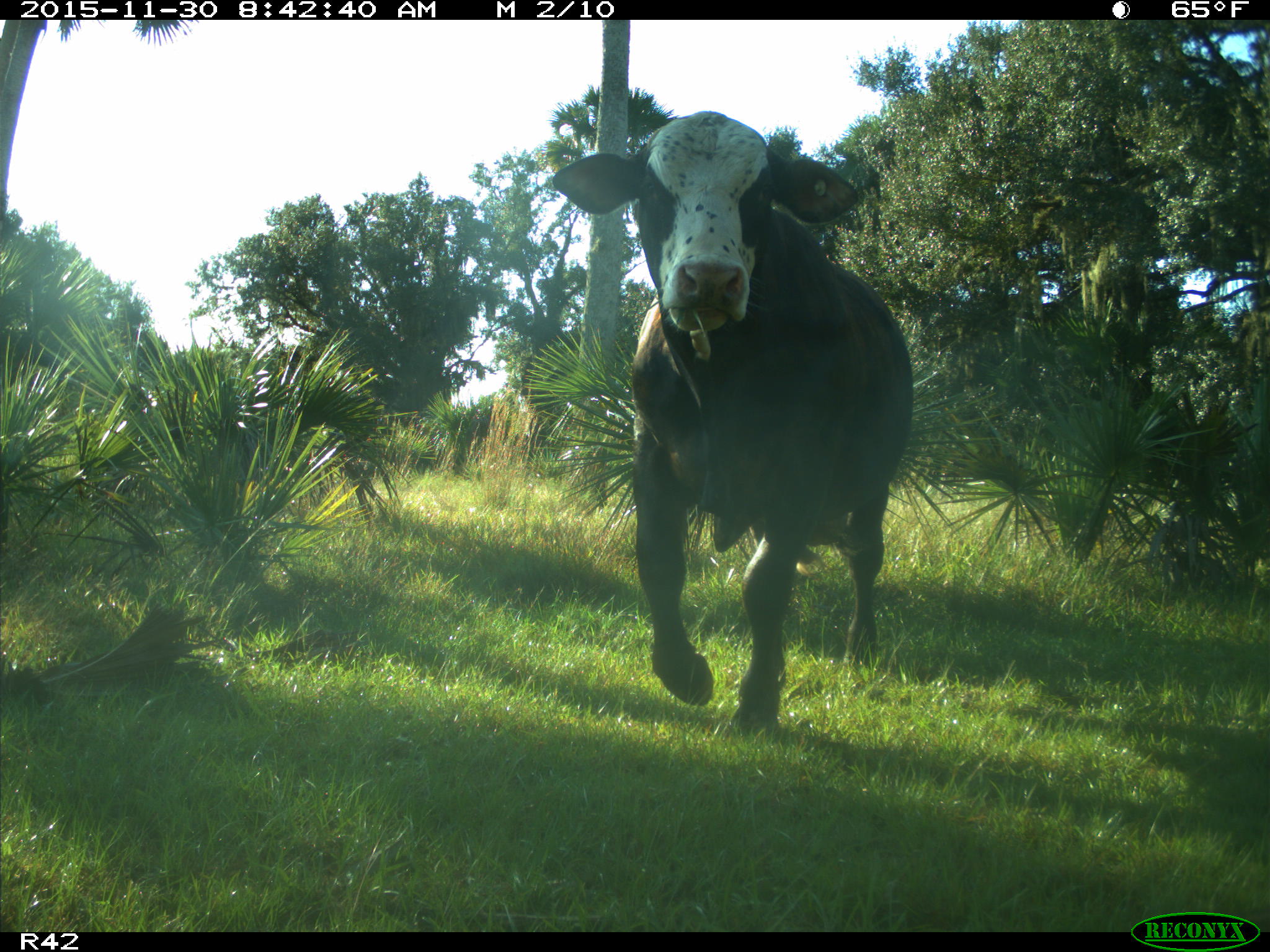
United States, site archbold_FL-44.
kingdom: Animalia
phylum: Chordata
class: Mammalia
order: Artiodactyla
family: Bovidae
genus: Bos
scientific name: Bos taurus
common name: domestic cow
Bos taurus (domestic cow).